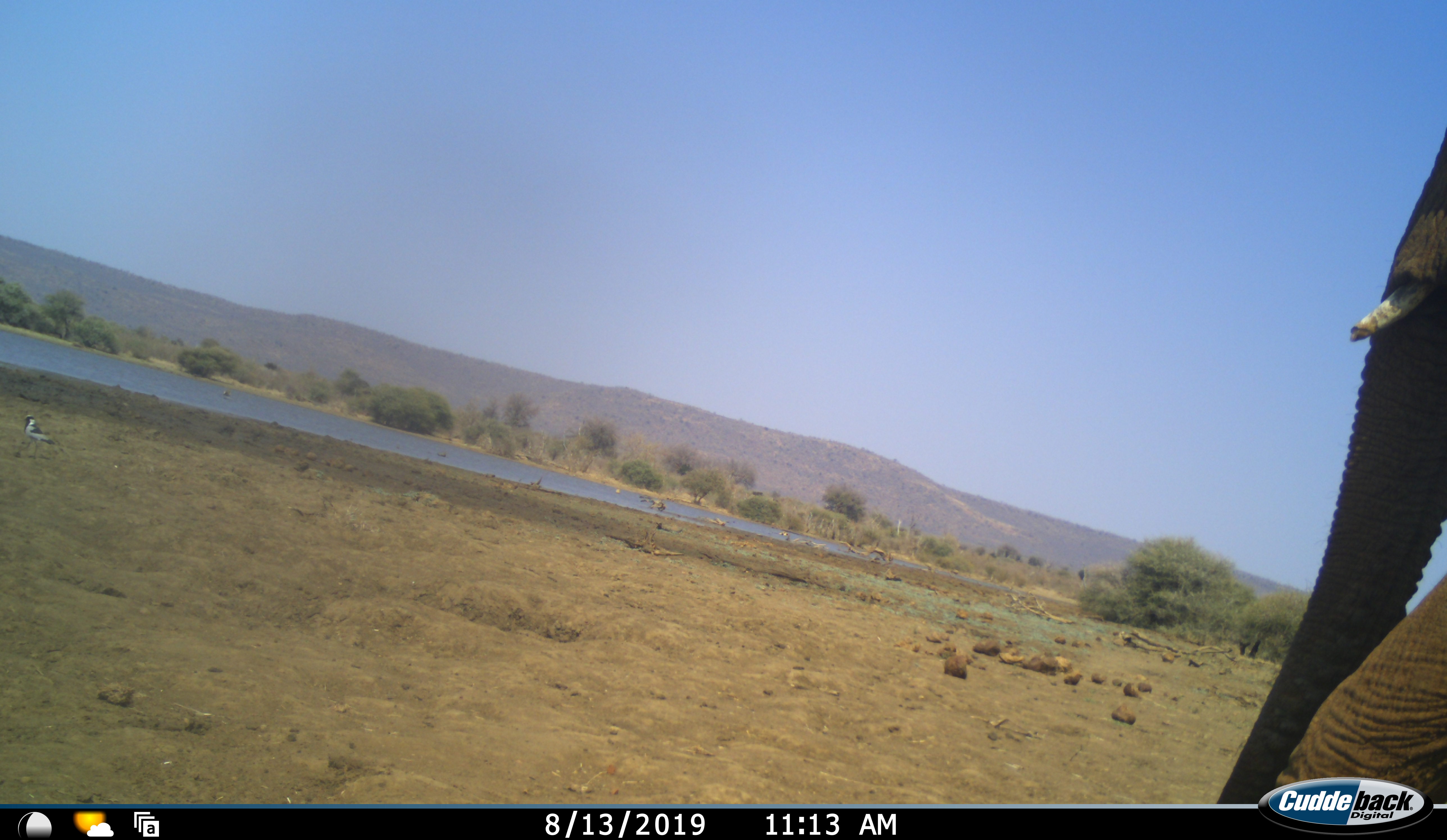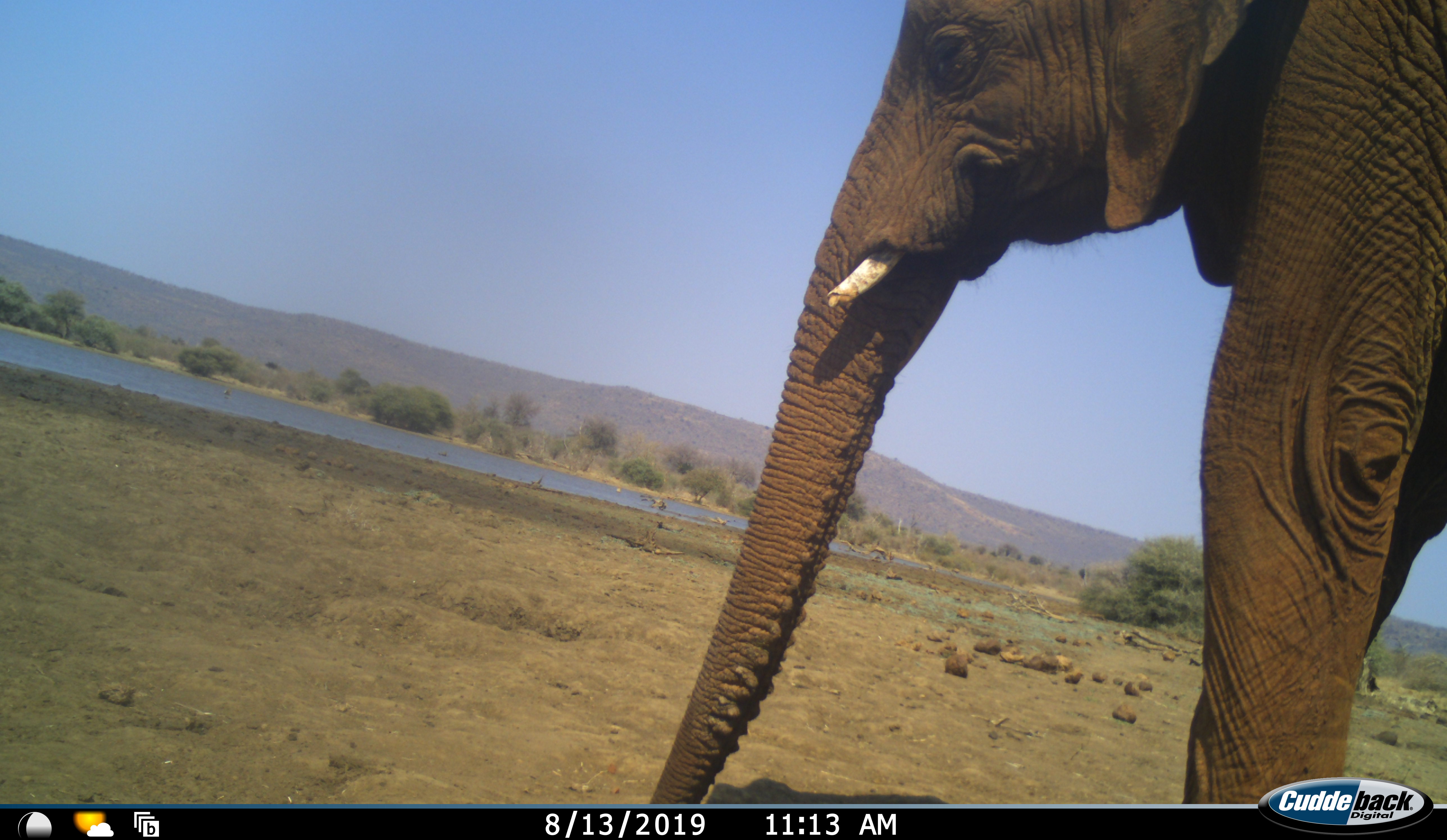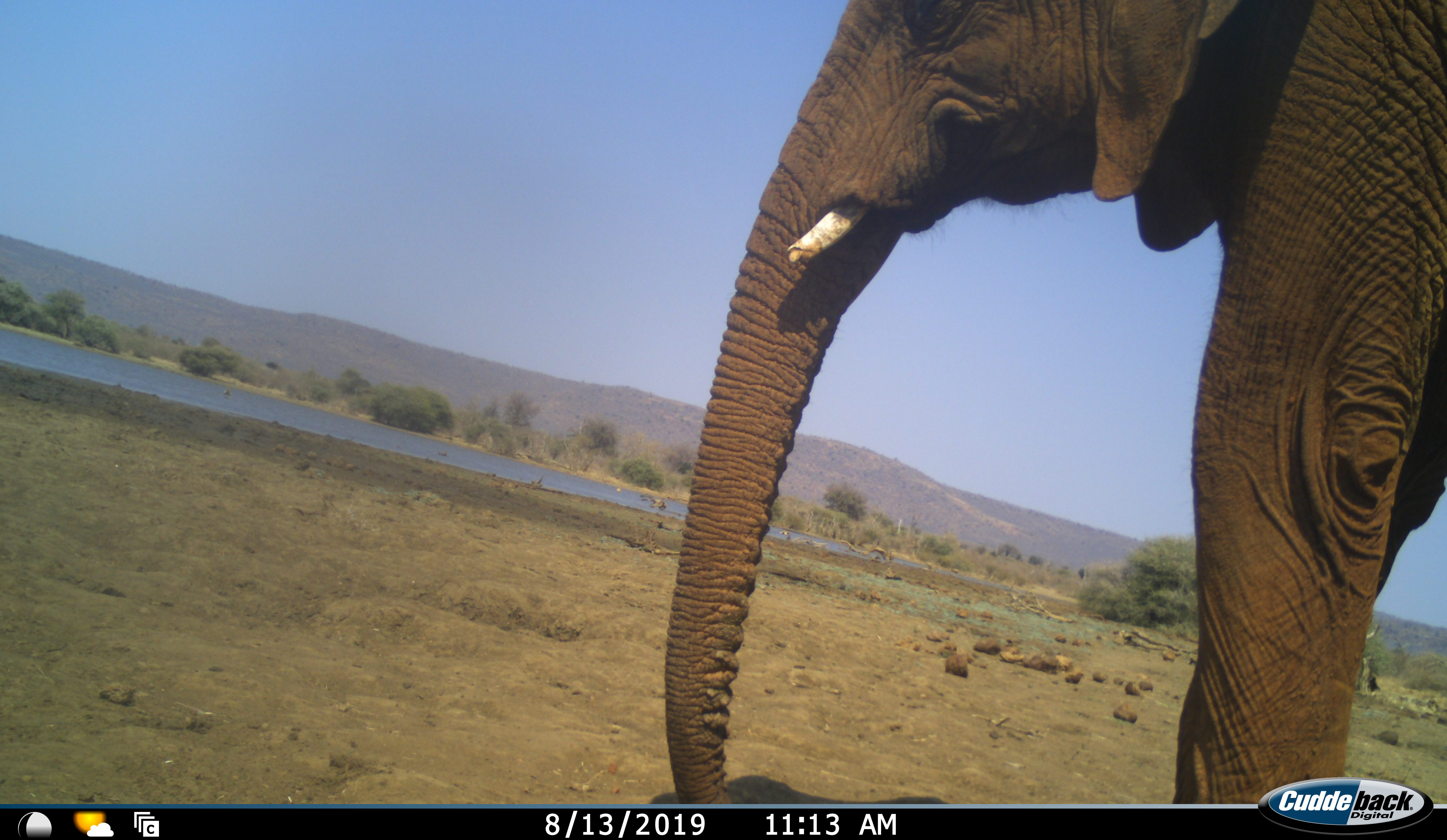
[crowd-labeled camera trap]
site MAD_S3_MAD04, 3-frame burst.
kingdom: Animalia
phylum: Chordata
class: Mammalia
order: Proboscidea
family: Elephantidae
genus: Loxodonta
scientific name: Loxodonta africana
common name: african bush elephant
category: elephant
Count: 1.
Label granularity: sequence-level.